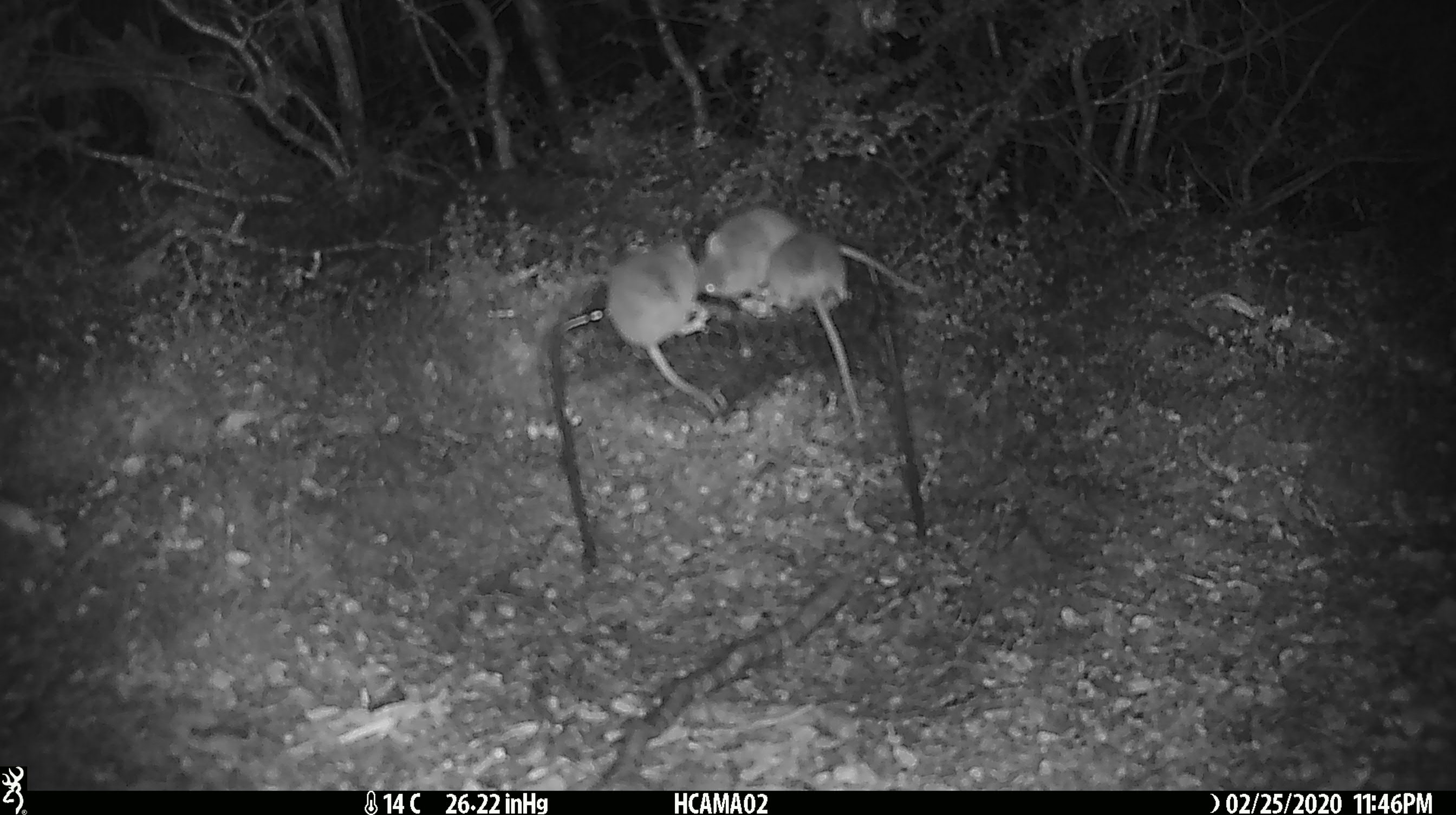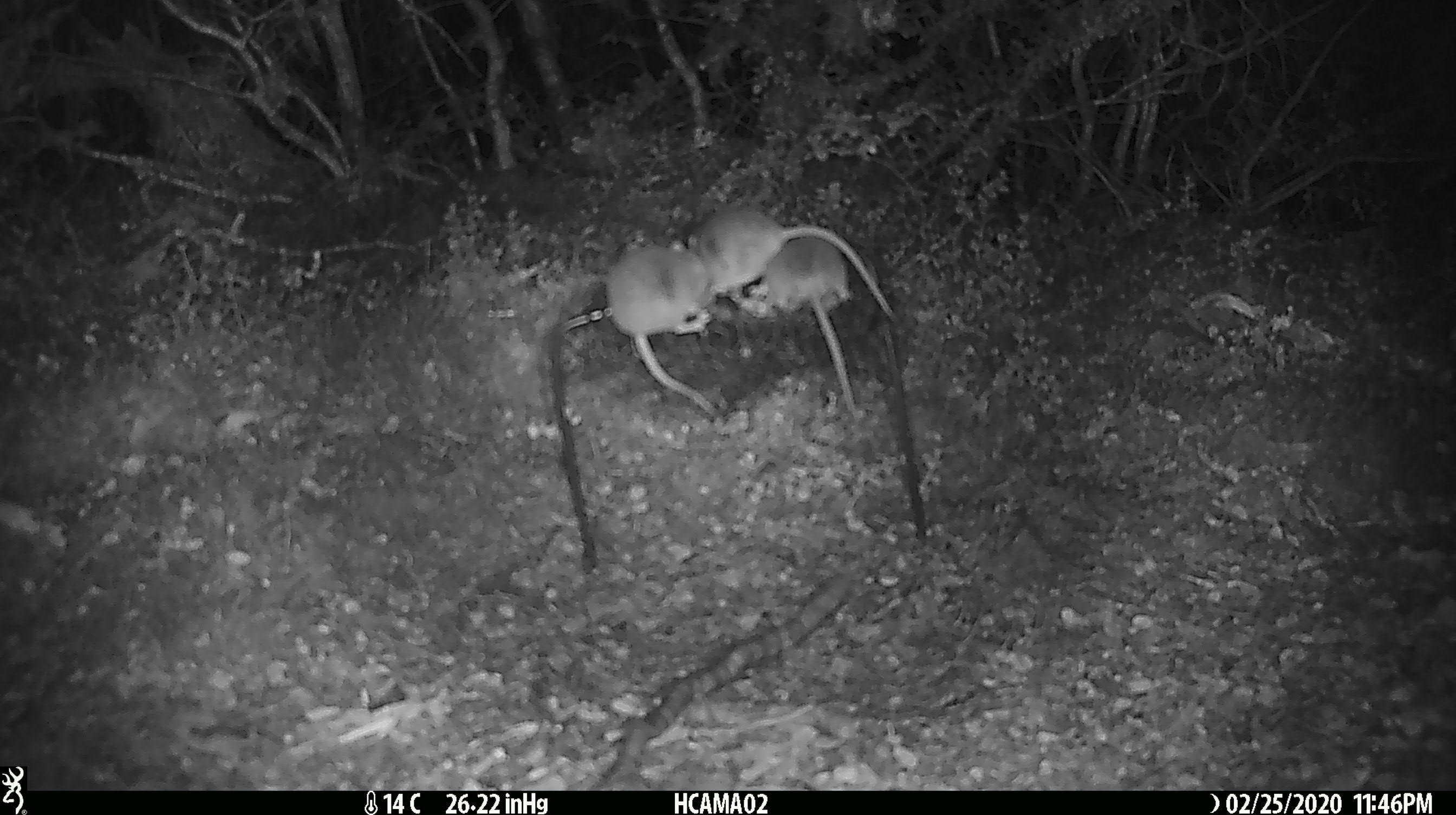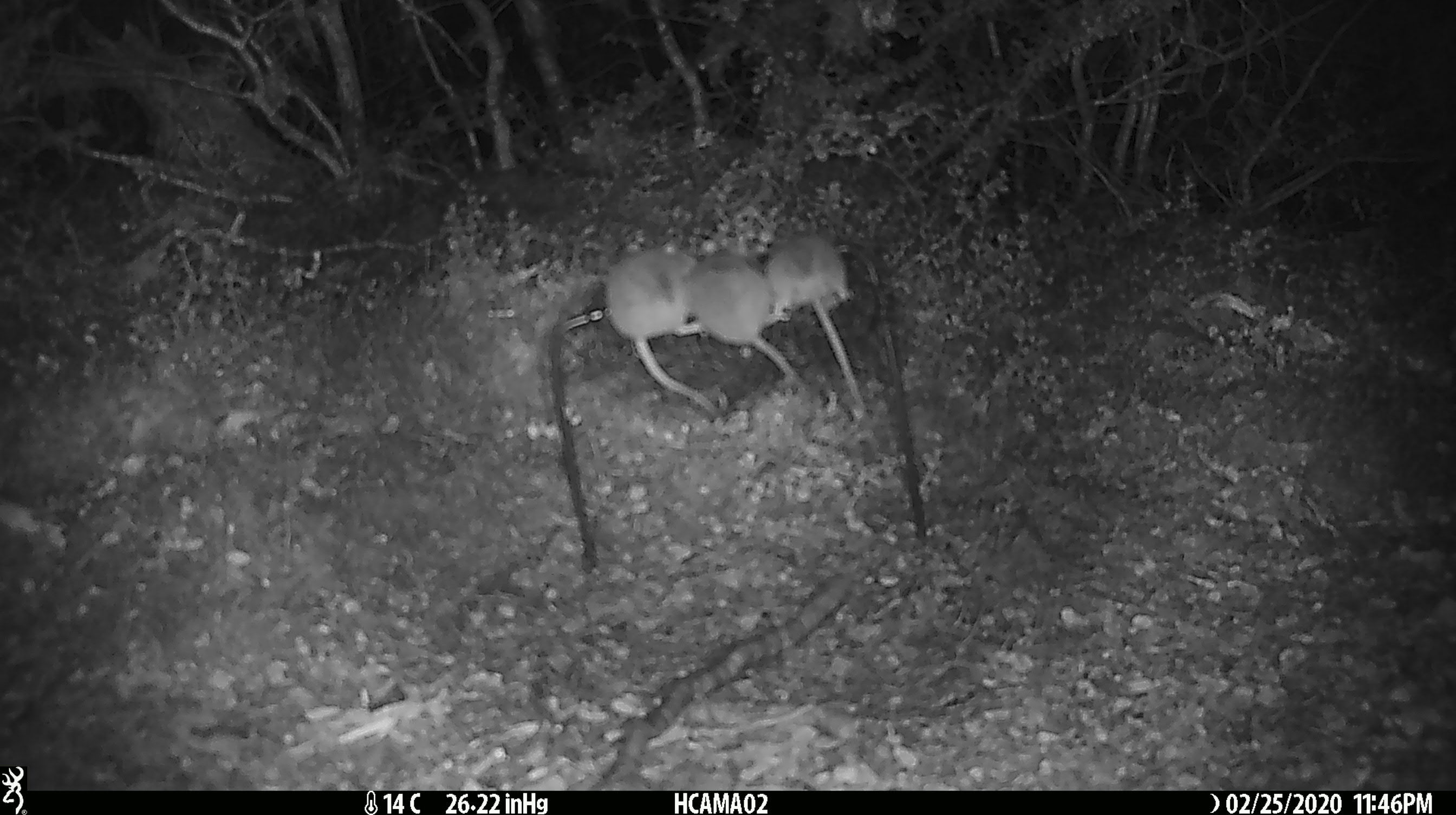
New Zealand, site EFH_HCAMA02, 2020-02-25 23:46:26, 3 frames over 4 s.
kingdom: Animalia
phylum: Chordata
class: Mammalia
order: Rodentia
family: Muridae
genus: Mus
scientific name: Mus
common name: mouse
Mouse (Mus).